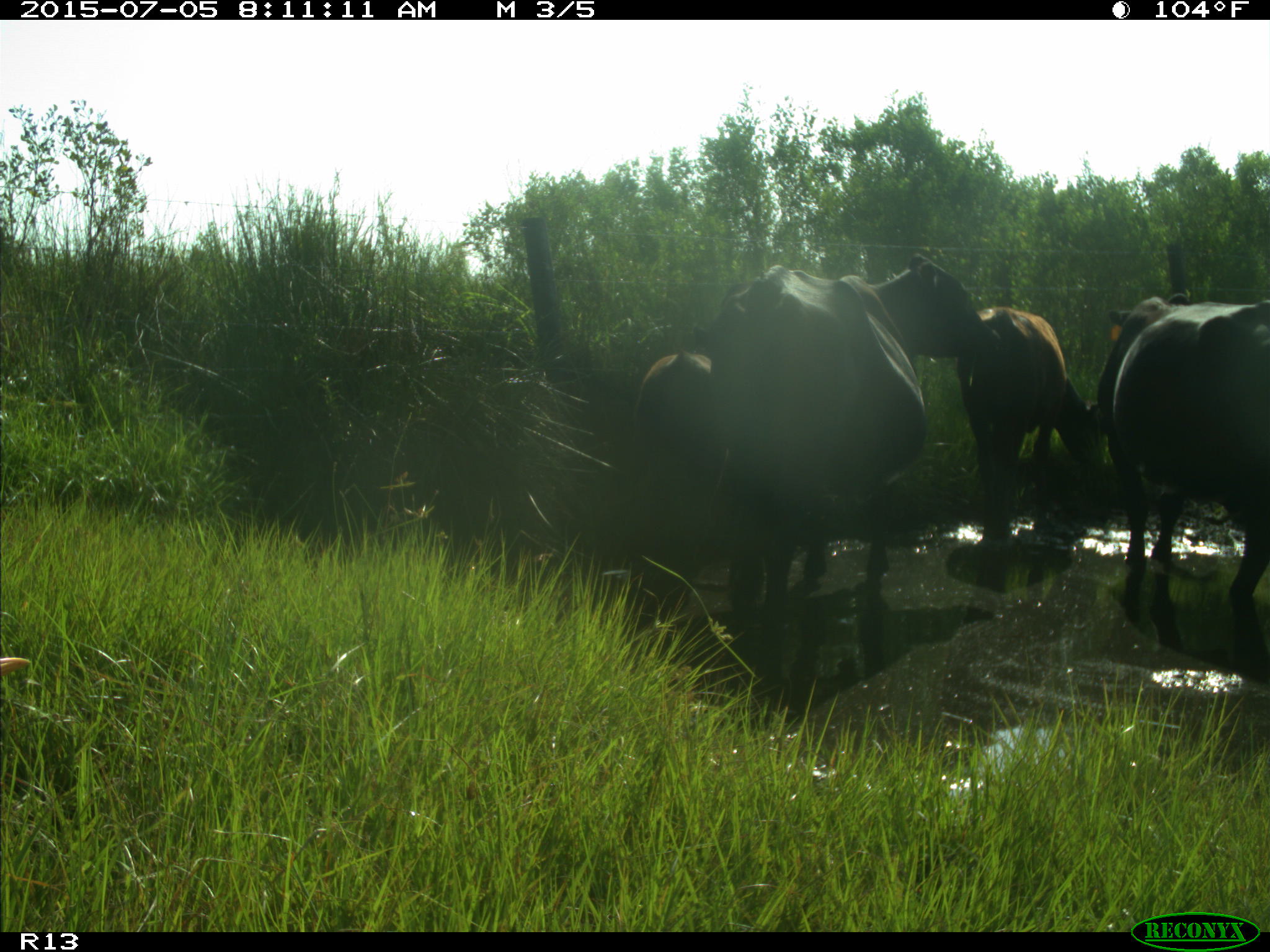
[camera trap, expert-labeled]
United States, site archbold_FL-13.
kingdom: Animalia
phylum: Chordata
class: Mammalia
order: Artiodactyla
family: Bovidae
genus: Bos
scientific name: Bos taurus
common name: domestic cow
Bos taurus (domestic cow).